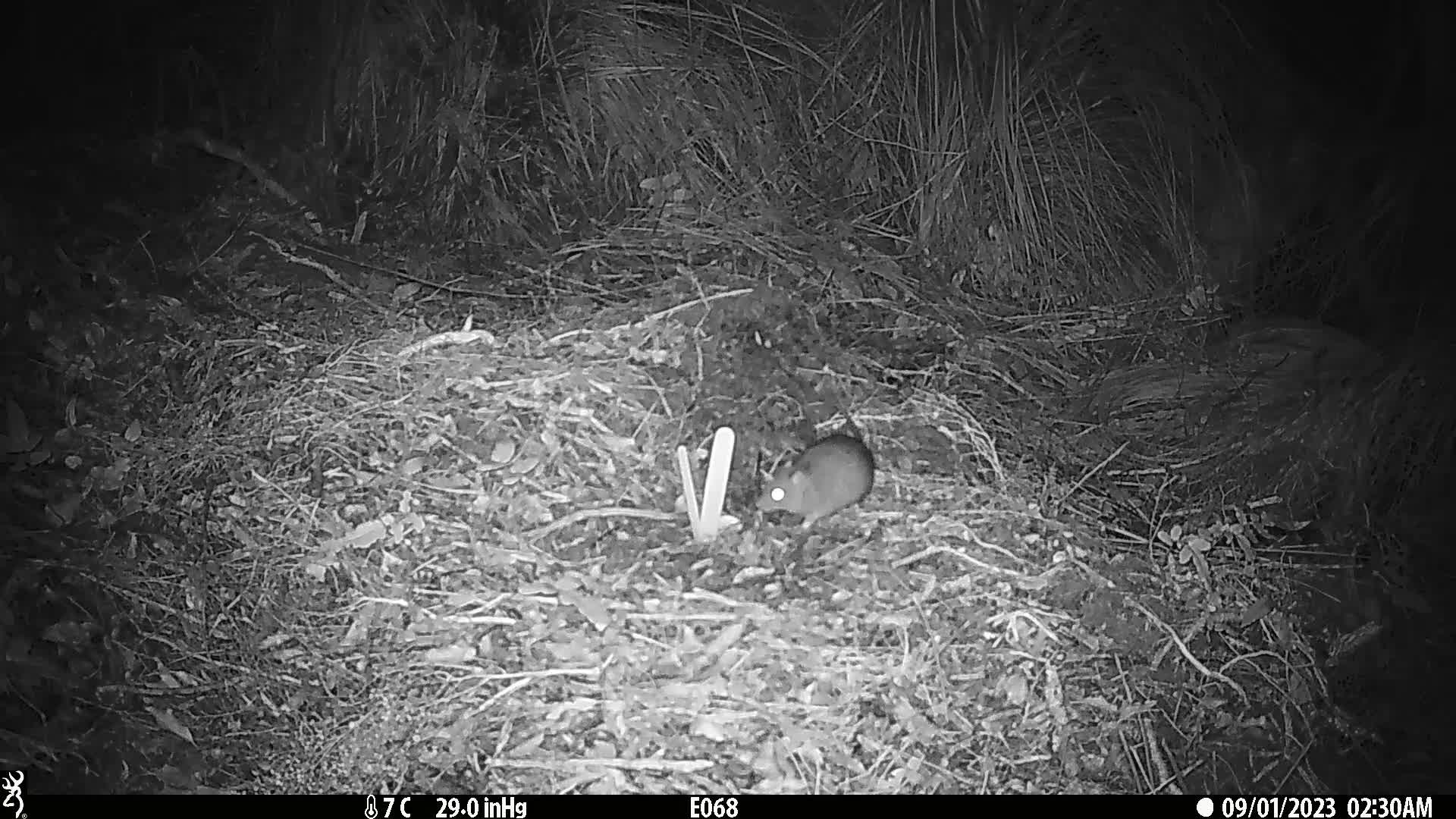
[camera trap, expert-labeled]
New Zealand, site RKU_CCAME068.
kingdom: Animalia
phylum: Chordata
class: Mammalia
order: Rodentia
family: Muridae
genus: Rattus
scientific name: Rattus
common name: rat